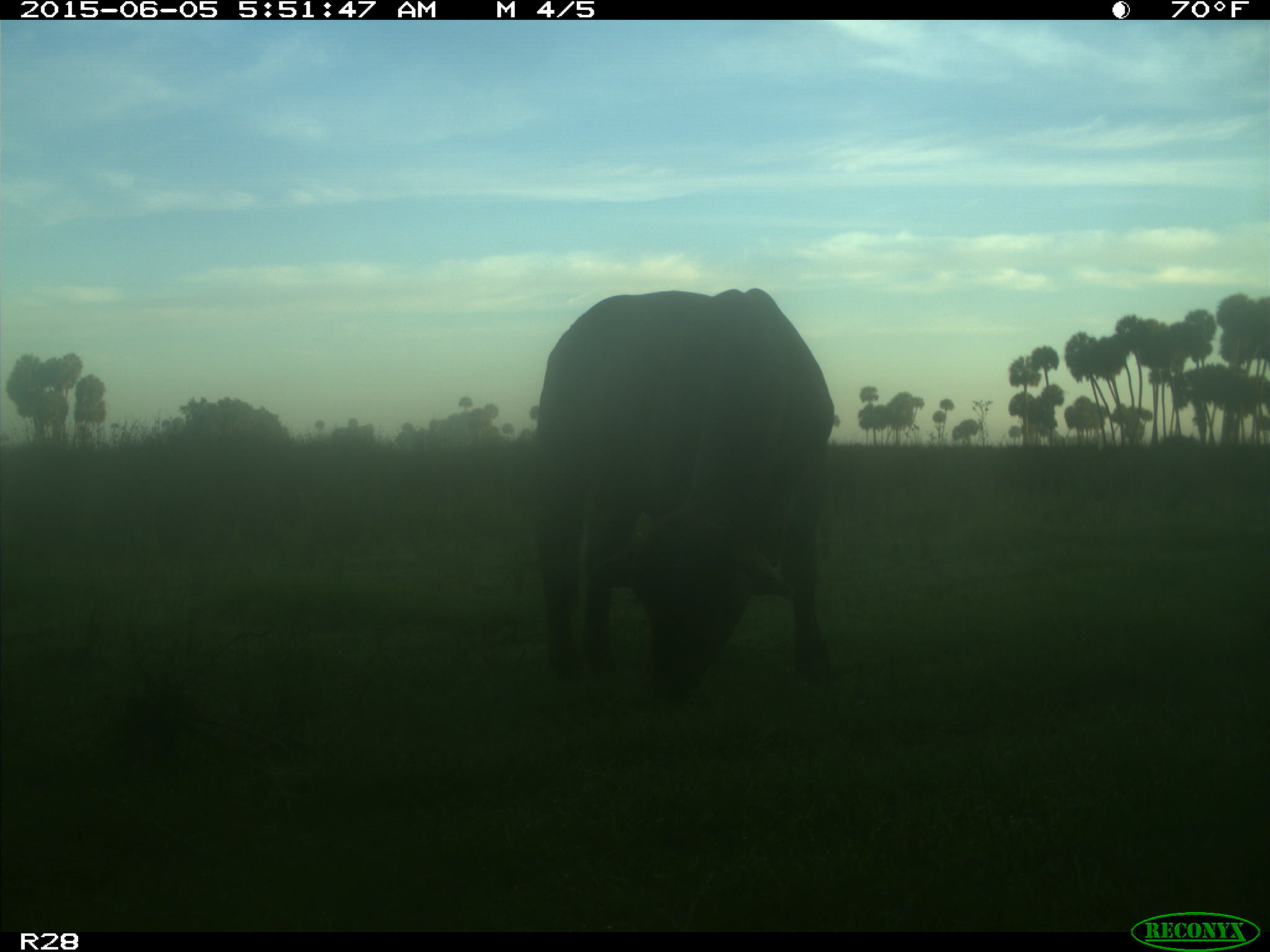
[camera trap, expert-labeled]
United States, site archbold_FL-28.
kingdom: Animalia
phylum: Chordata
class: Mammalia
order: Artiodactyla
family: Bovidae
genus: Bos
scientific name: Bos taurus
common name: domestic cow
Bos taurus (domestic cow).